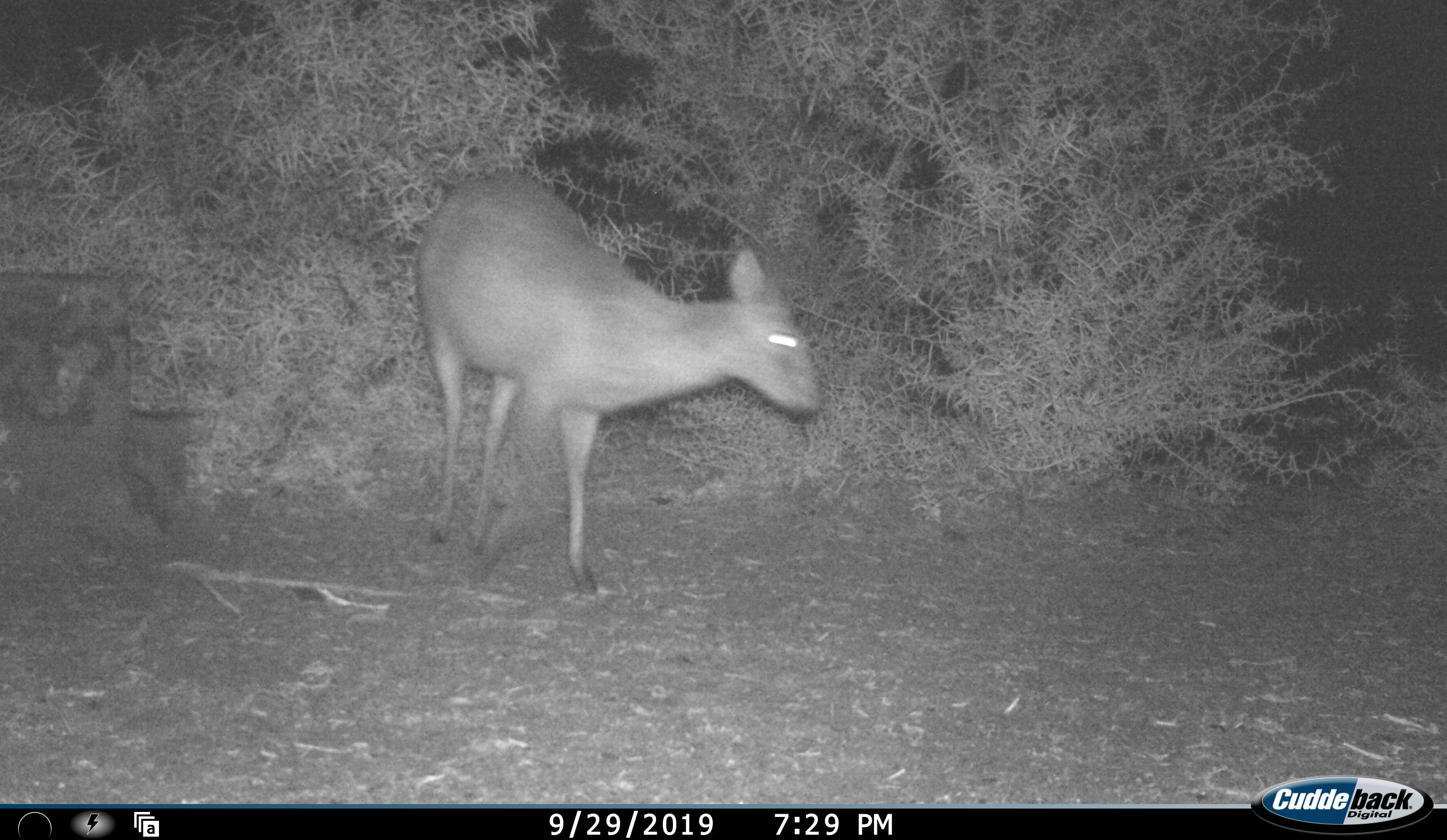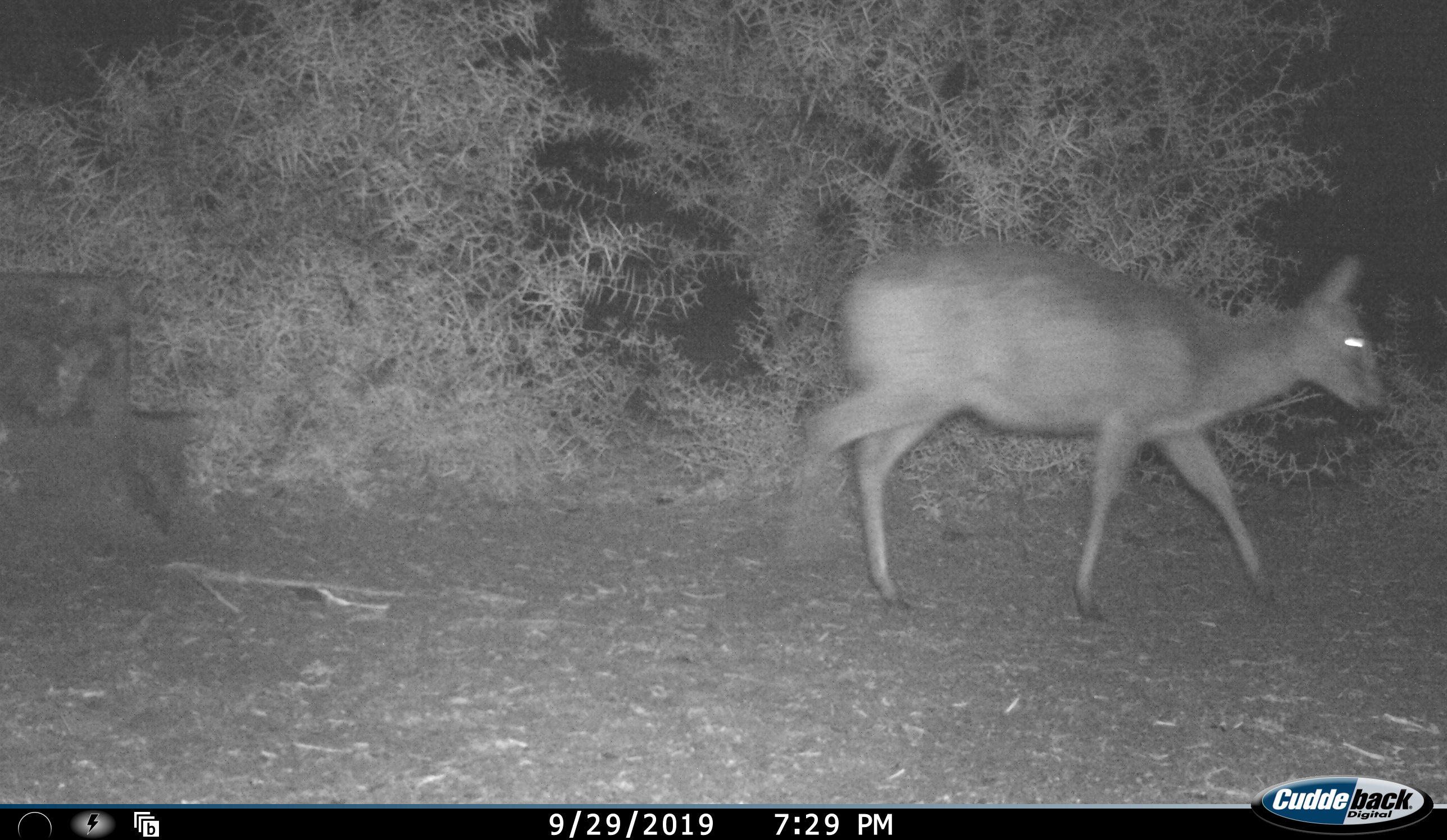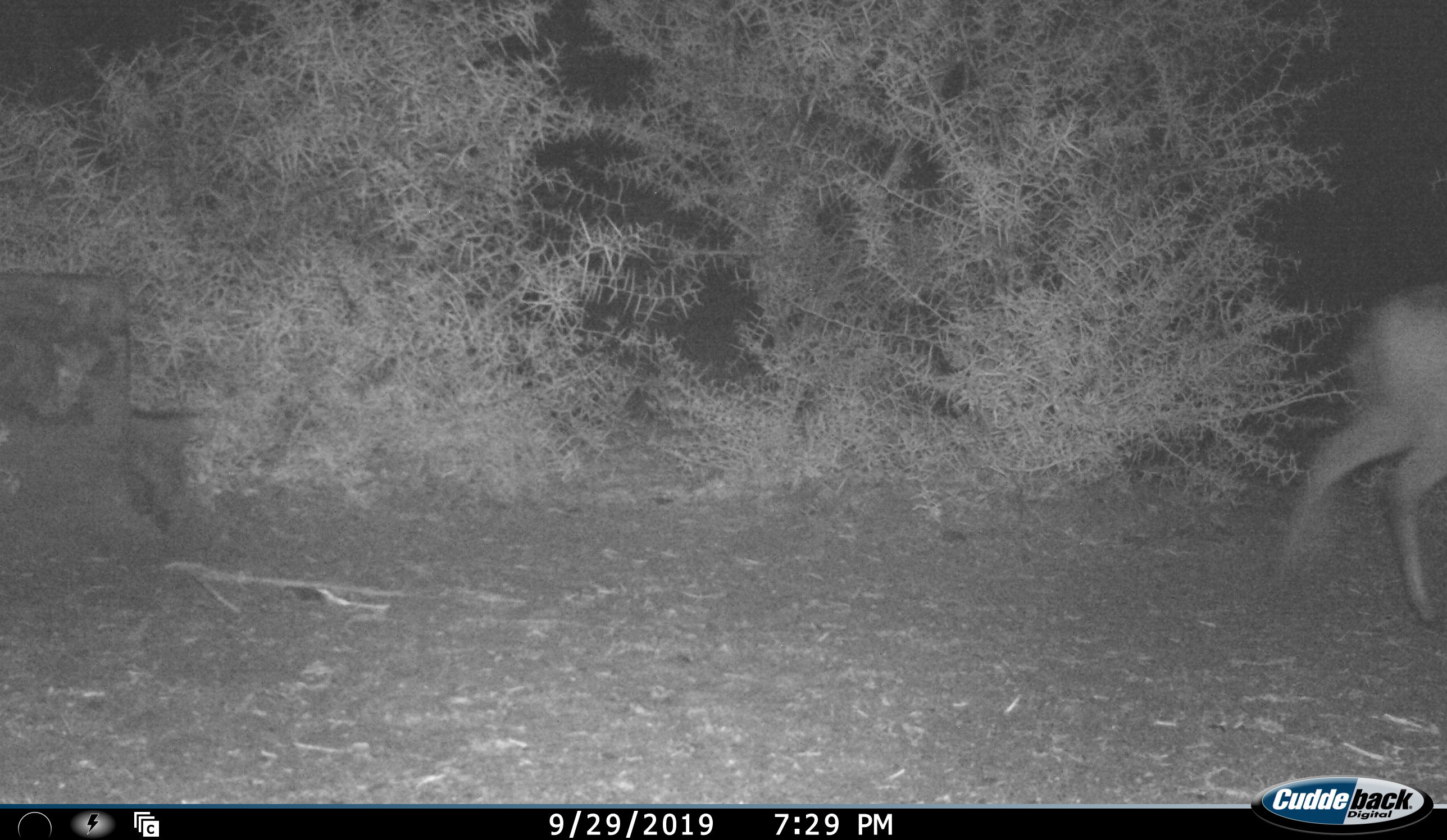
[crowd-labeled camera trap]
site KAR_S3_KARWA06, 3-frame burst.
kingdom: Animalia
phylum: Chordata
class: Mammalia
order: Artiodactyla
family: Bovidae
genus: Sylvicapra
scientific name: Sylvicapra grimmia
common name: common duiker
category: duikercommongrey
Duikercommongrey (common duiker) (Sylvicapra grimmia), count 1. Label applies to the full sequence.